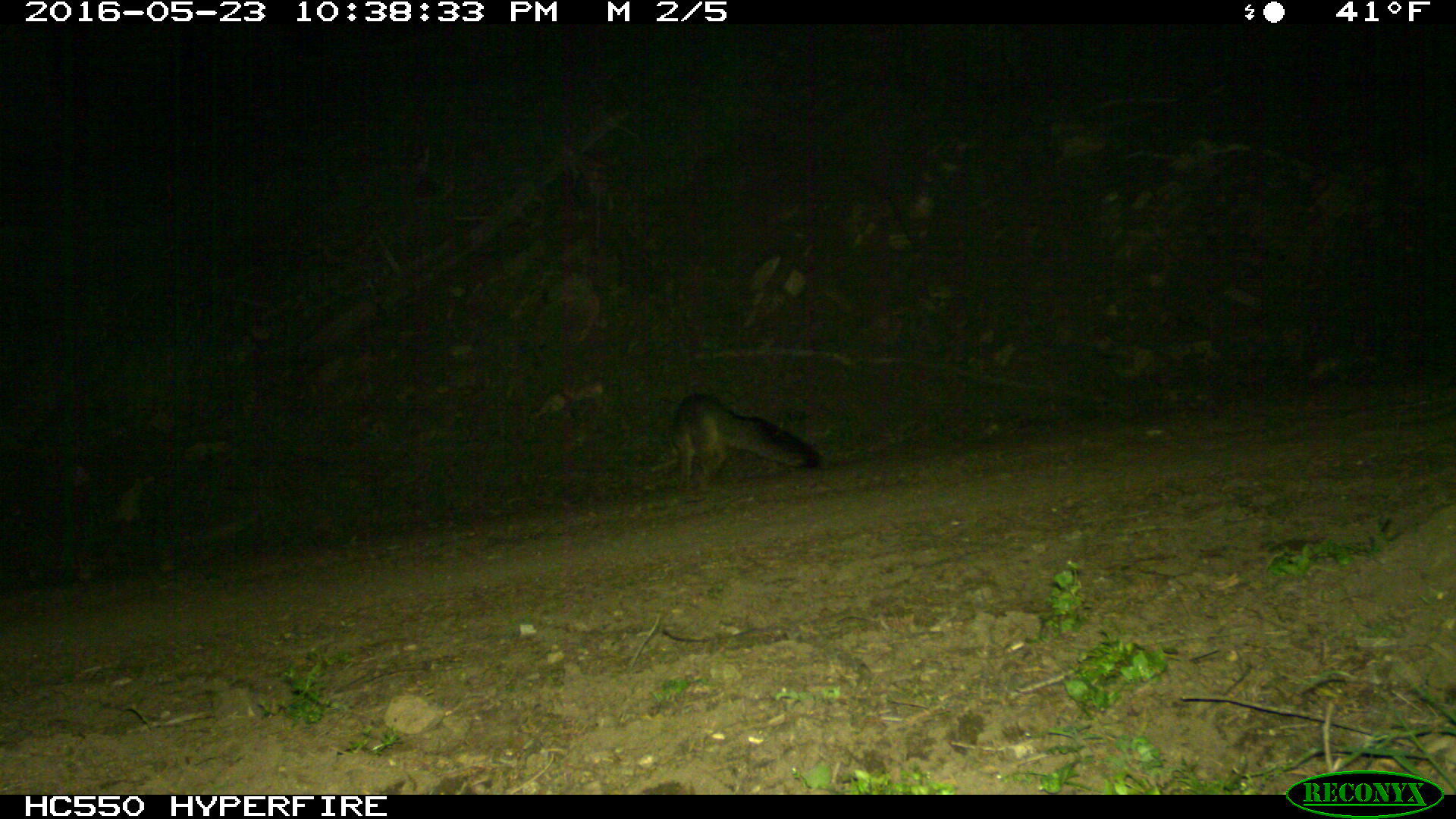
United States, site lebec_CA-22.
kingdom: Animalia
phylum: Chordata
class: Mammalia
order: Carnivora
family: Canidae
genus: Urocyon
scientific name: Urocyon cinereoargenteus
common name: gray fox